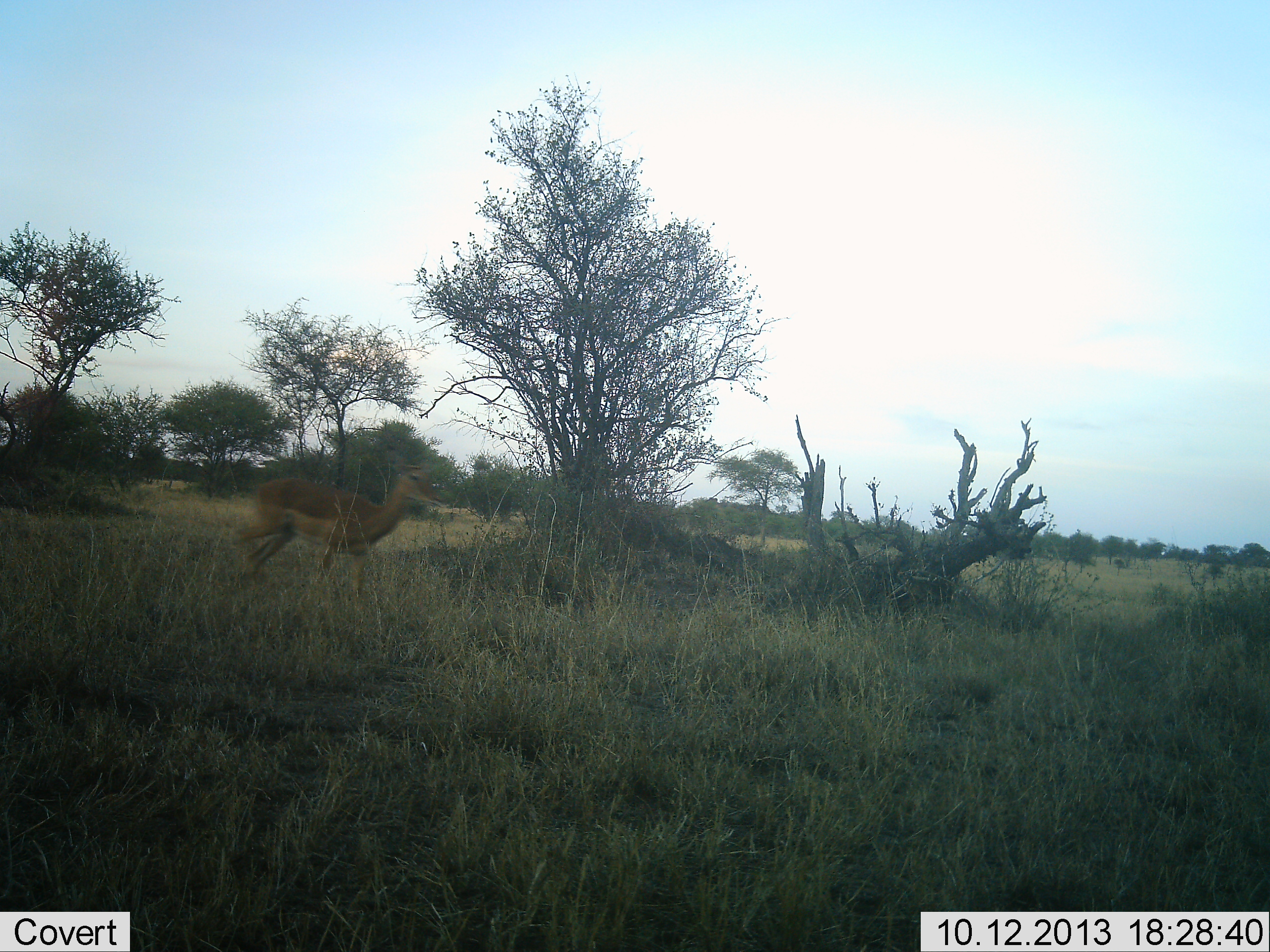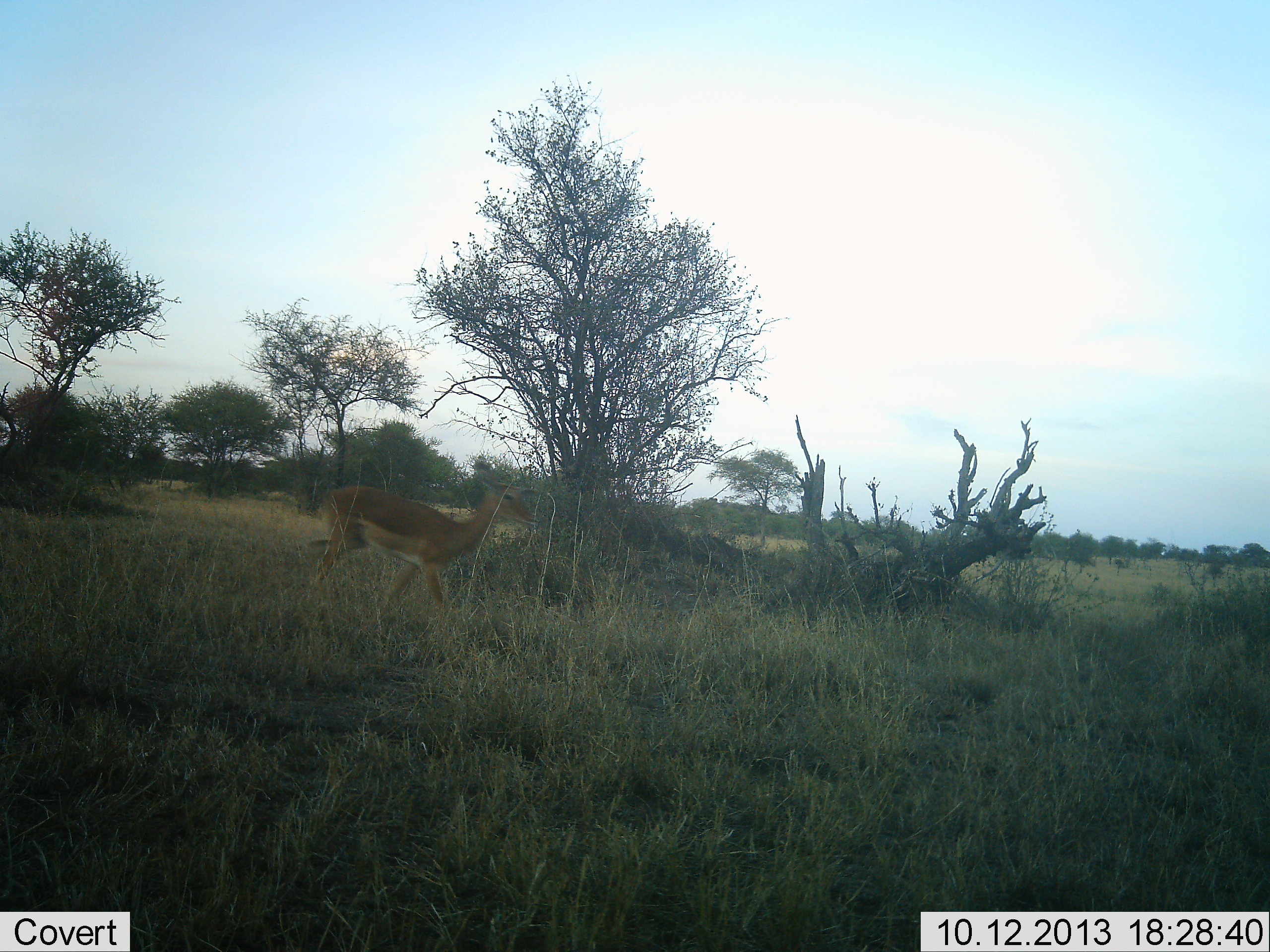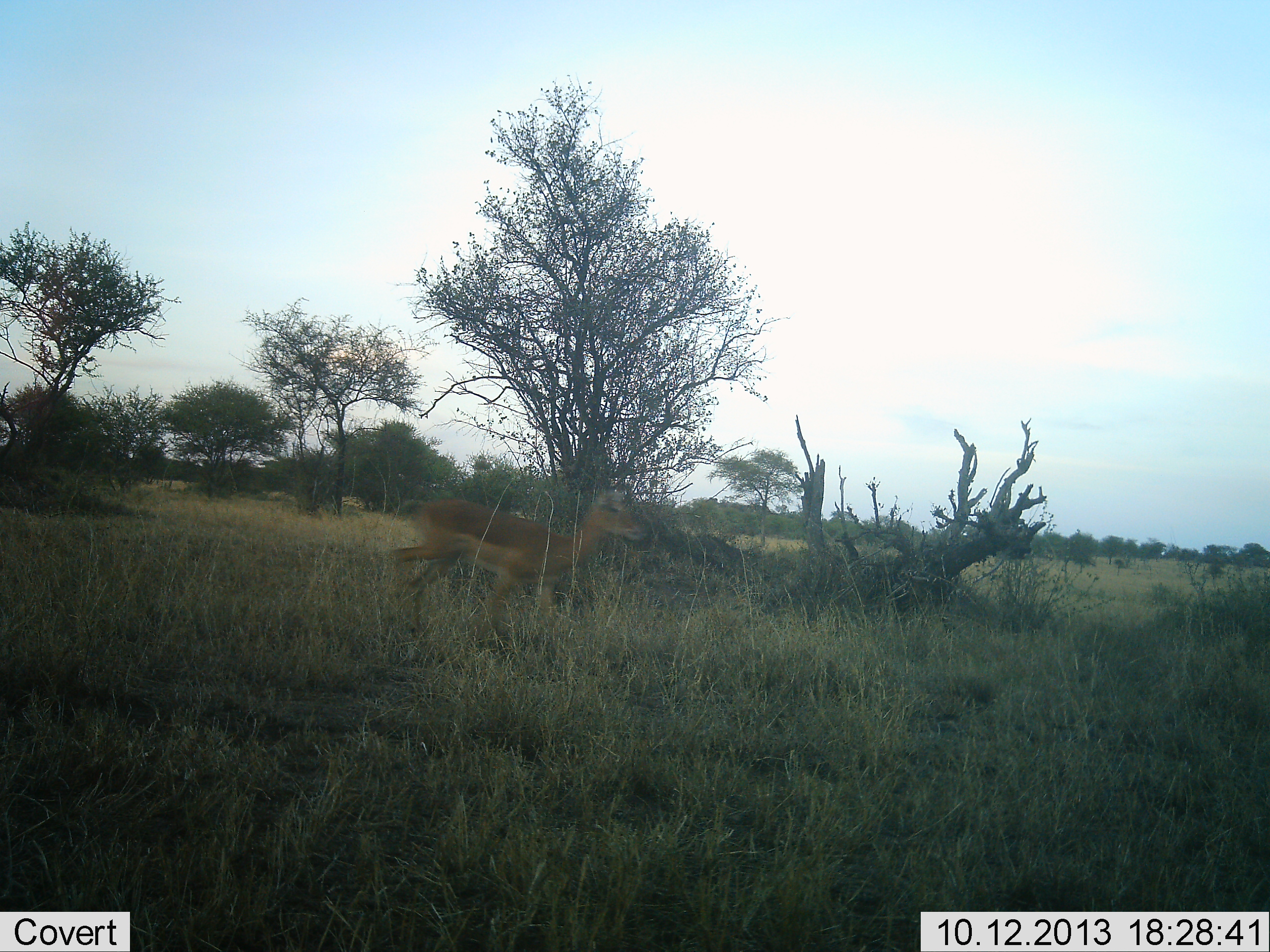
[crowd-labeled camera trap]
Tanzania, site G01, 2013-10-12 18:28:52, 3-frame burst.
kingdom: Animalia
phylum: Chordata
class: Mammalia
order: Artiodactyla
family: Bovidae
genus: Aepyceros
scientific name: Aepyceros melampus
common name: impala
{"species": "impala (Aepyceros melampus)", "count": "1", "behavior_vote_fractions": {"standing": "0%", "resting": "0%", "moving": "100%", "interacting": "0%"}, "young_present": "0%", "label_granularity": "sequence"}